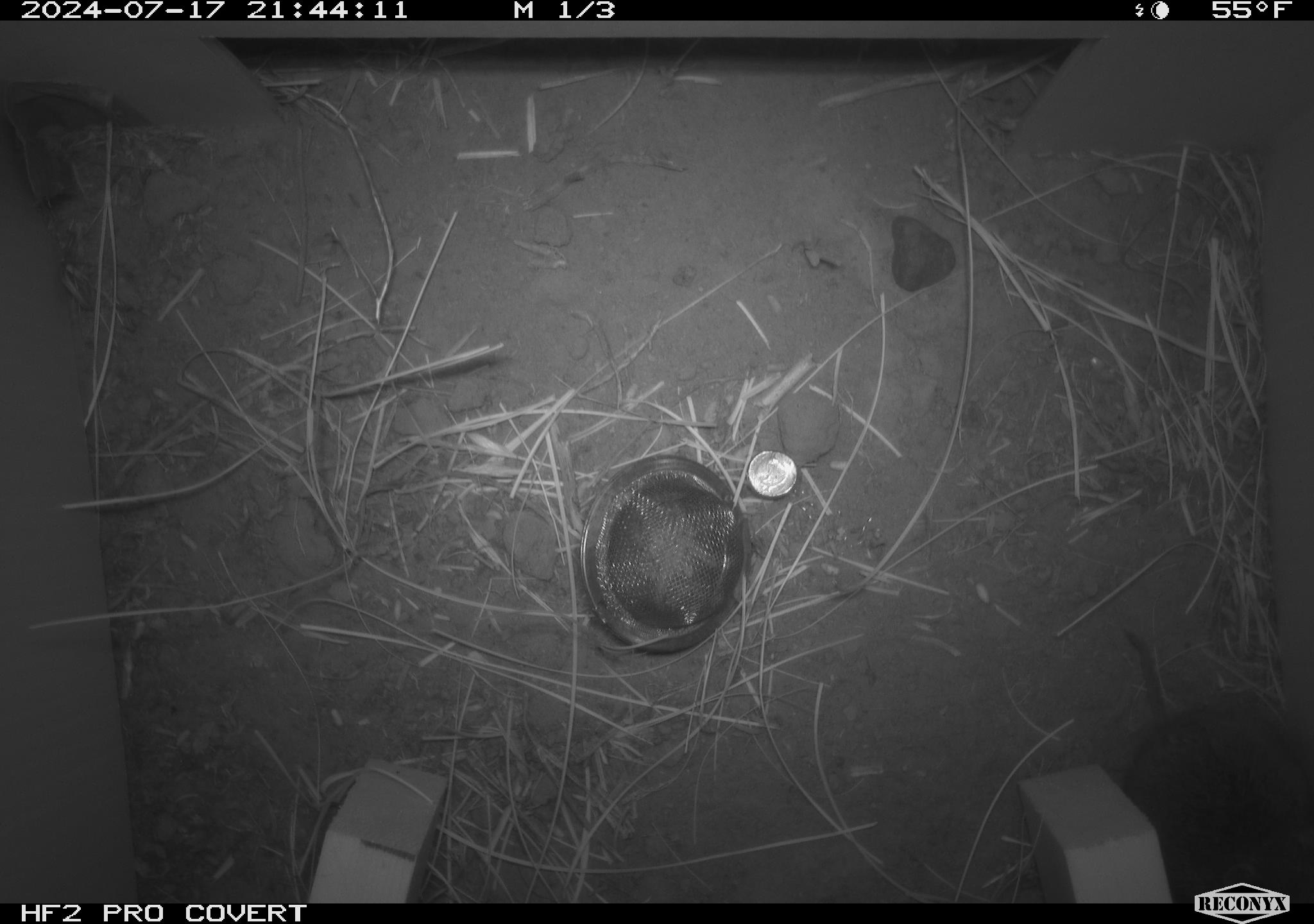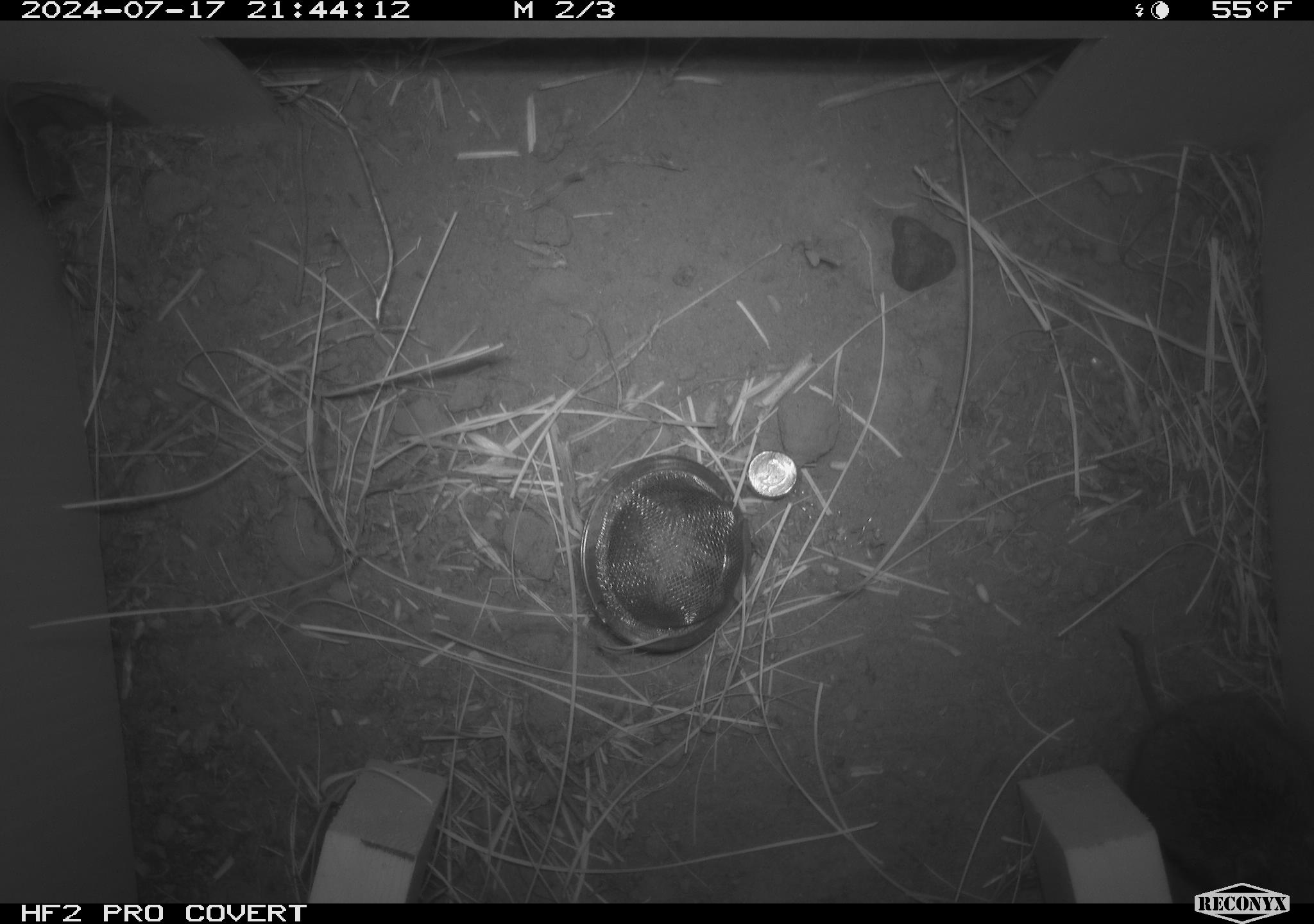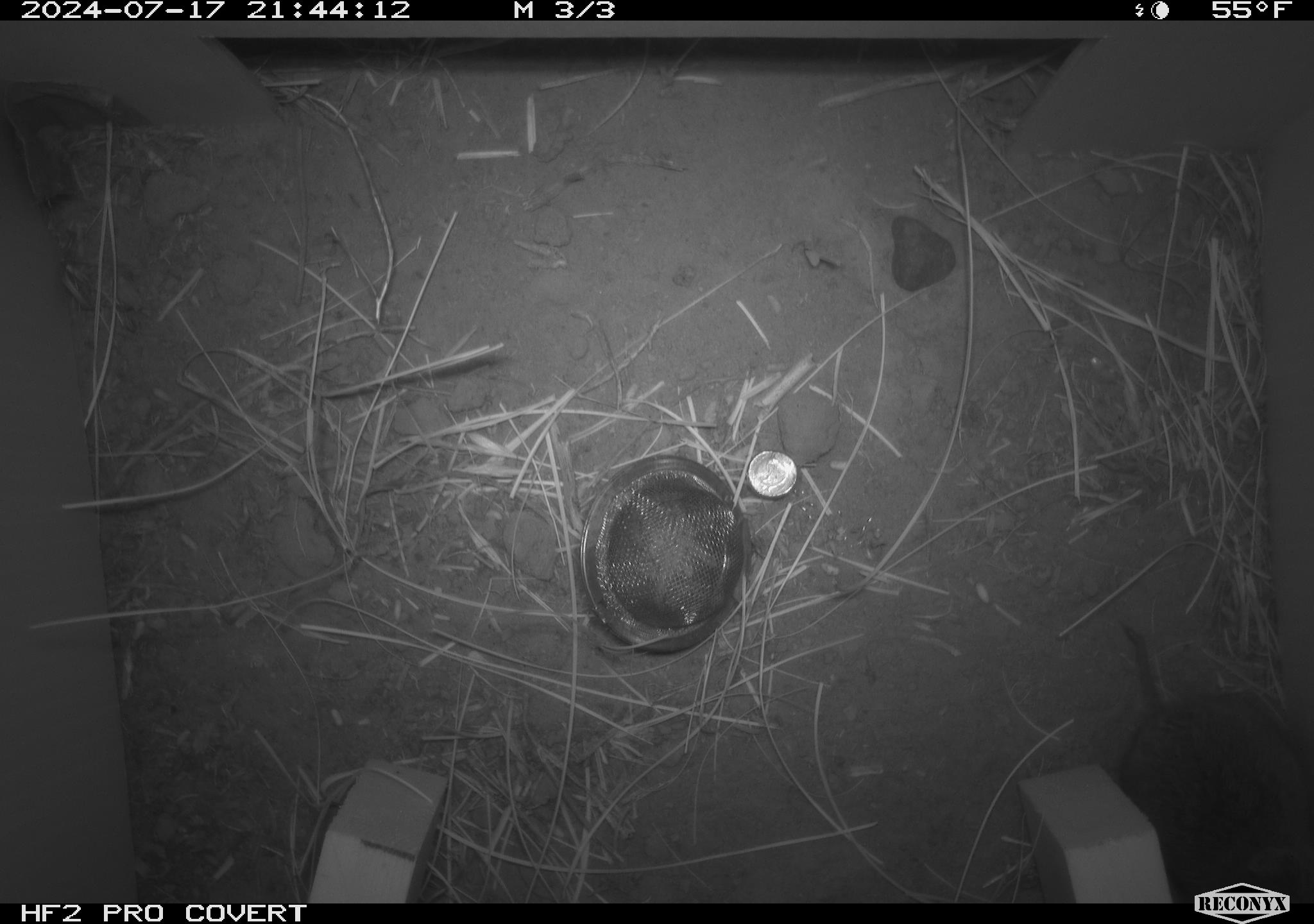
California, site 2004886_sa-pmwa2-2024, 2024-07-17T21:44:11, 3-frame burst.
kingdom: Animalia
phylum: Chordata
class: Mammalia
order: Rodentia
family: Cricetidae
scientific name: Arvicolinae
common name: voles, lemmings, and muskrats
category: arvicolinae subfamily